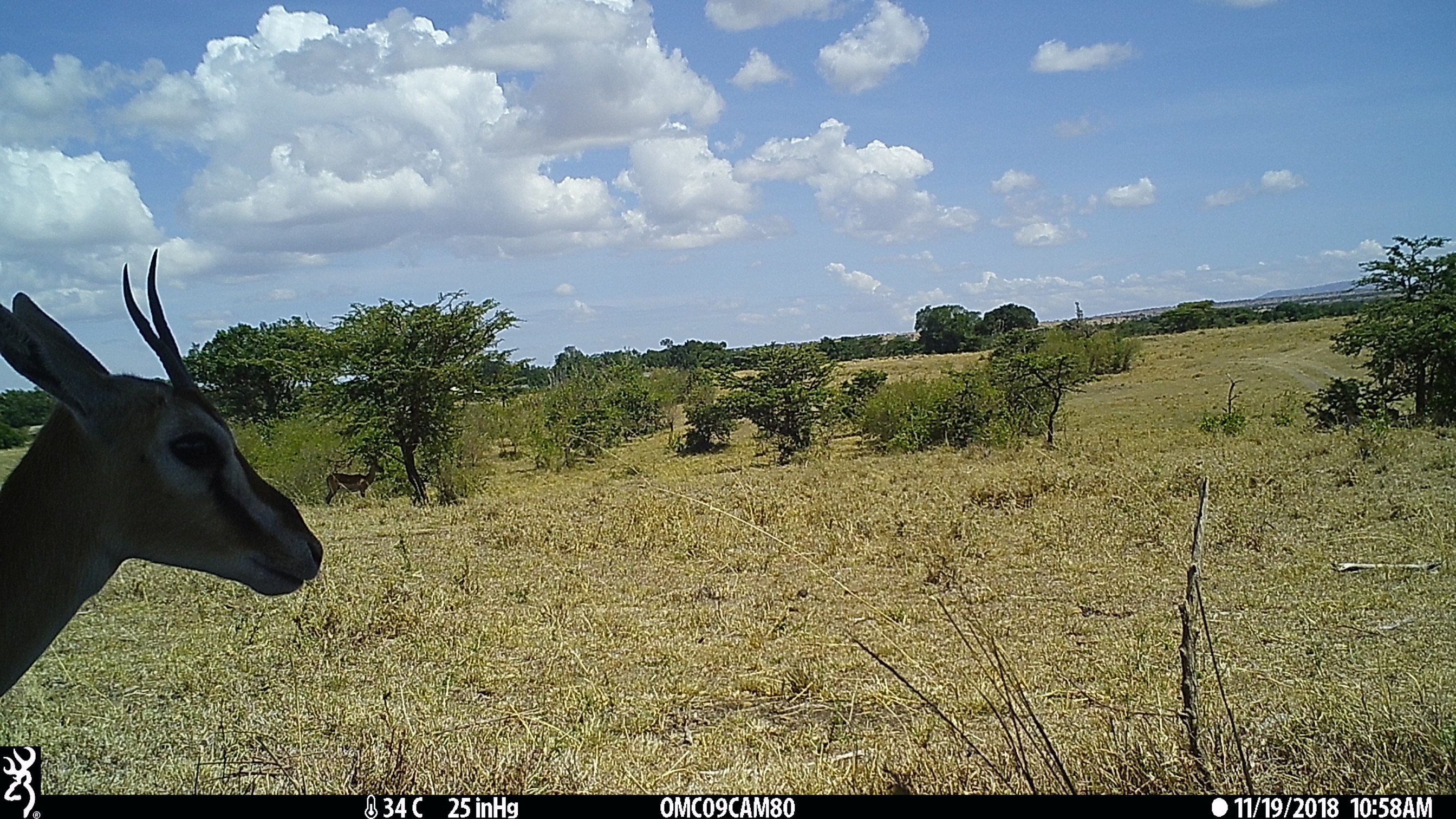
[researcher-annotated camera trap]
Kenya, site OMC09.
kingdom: Animalia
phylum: Chordata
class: Mammalia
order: Artiodactyla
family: Bovidae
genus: Eudorcas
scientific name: Eudorcas thomsonii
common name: thomon's gazelle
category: gazelle thomsons